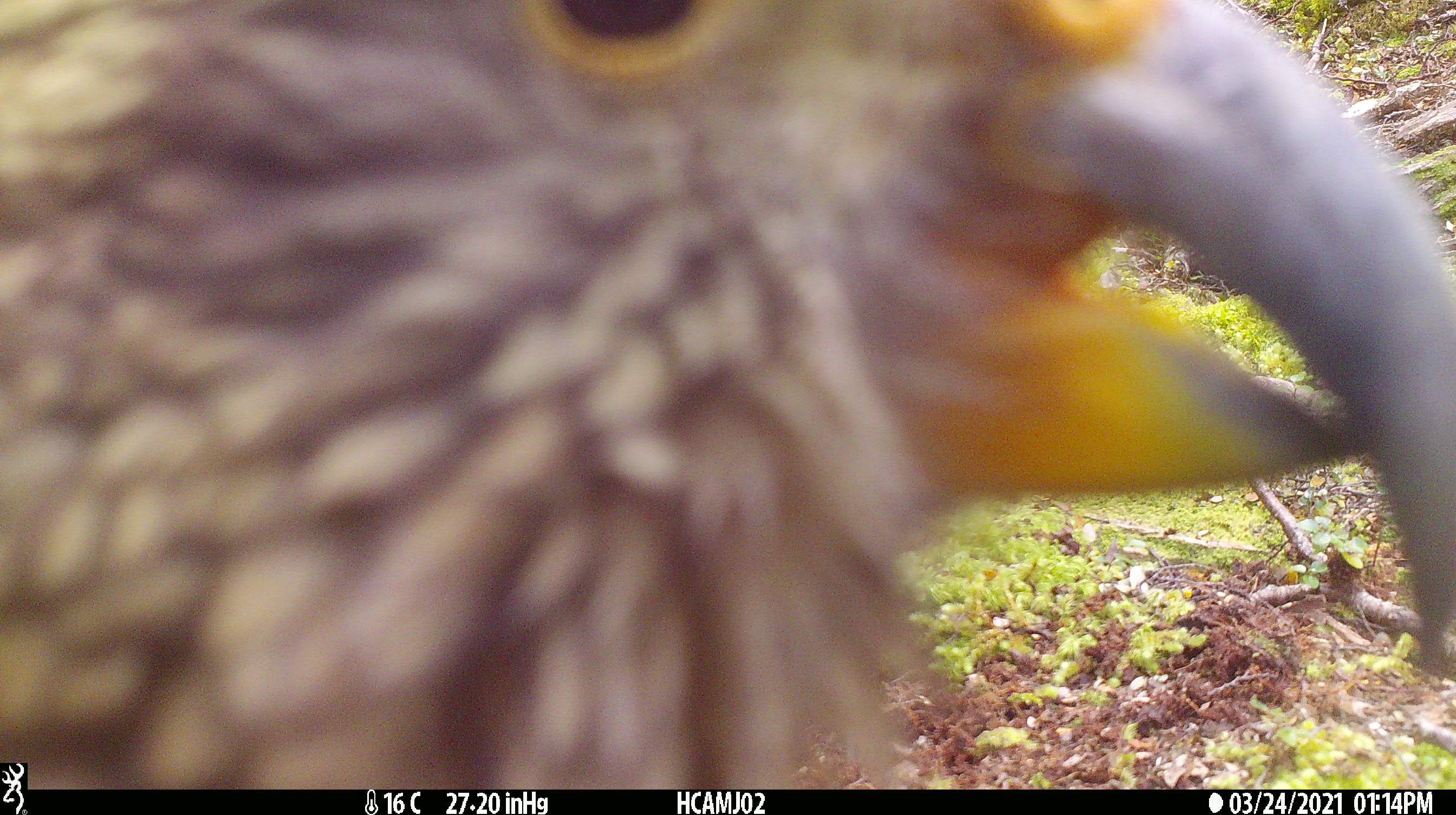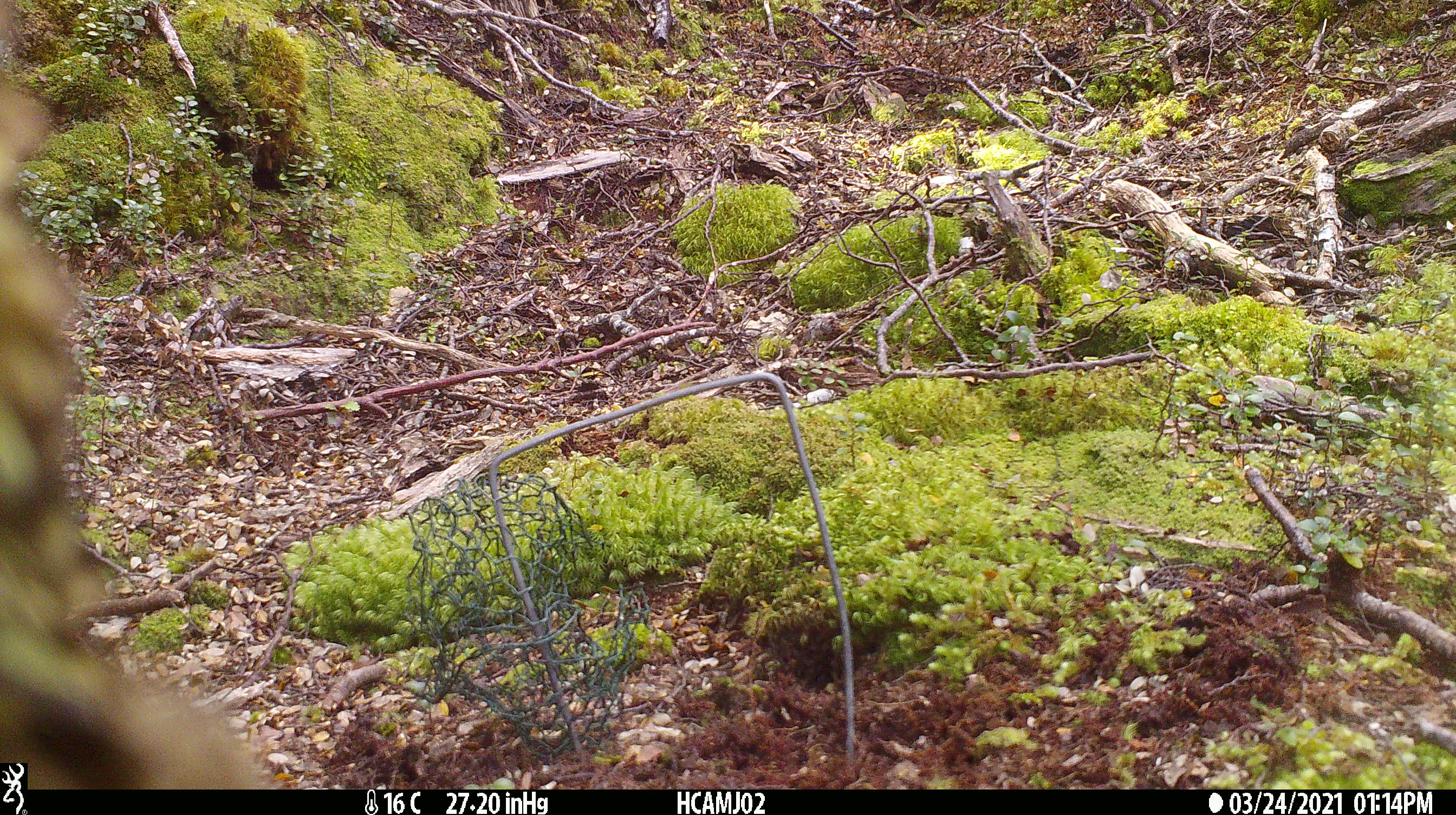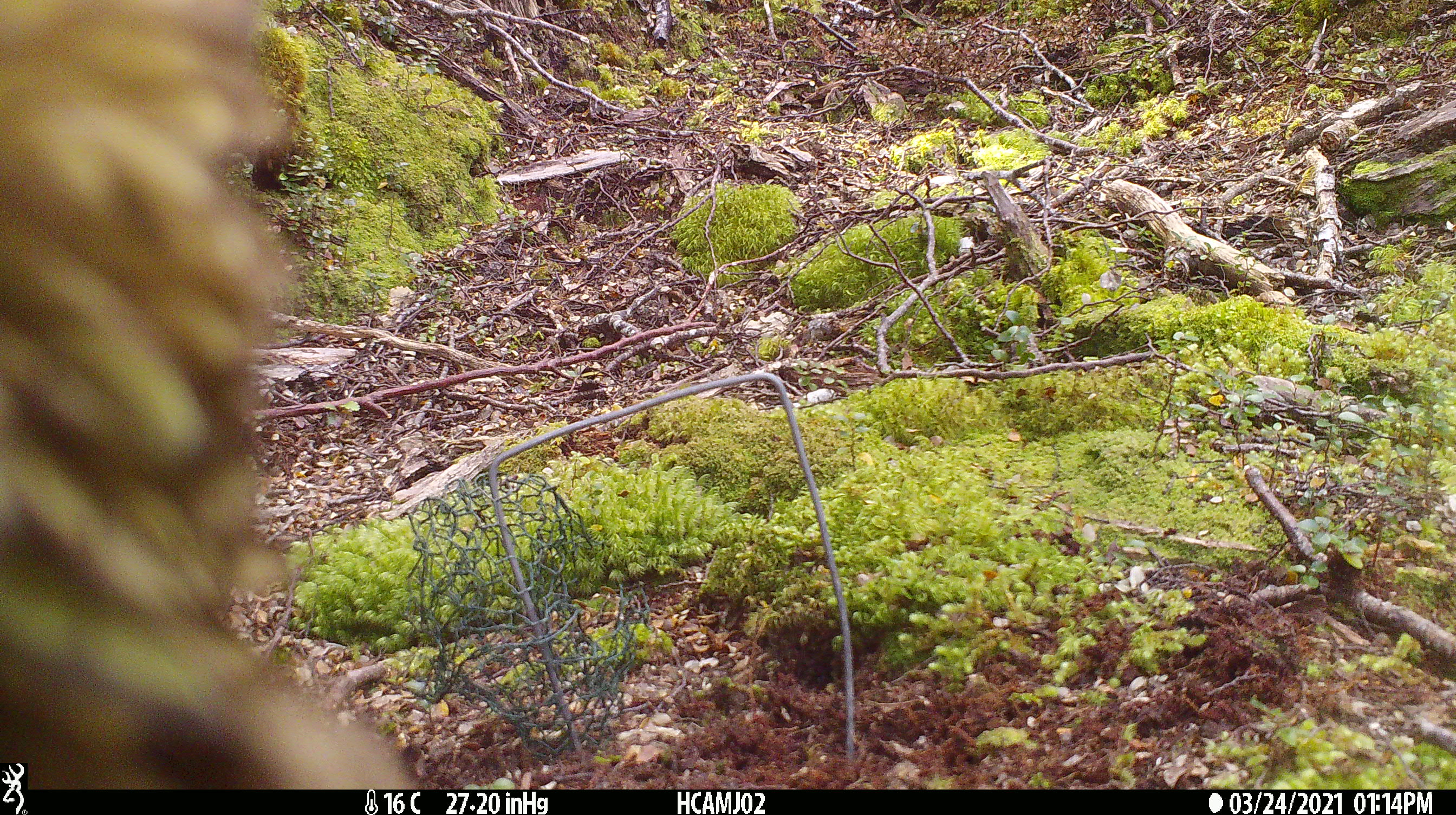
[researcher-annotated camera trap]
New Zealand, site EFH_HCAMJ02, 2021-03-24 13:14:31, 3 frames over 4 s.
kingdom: Animalia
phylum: Chordata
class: Aves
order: Psittaciformes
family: Strigopidae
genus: Nestor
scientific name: Nestor notabilis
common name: kea